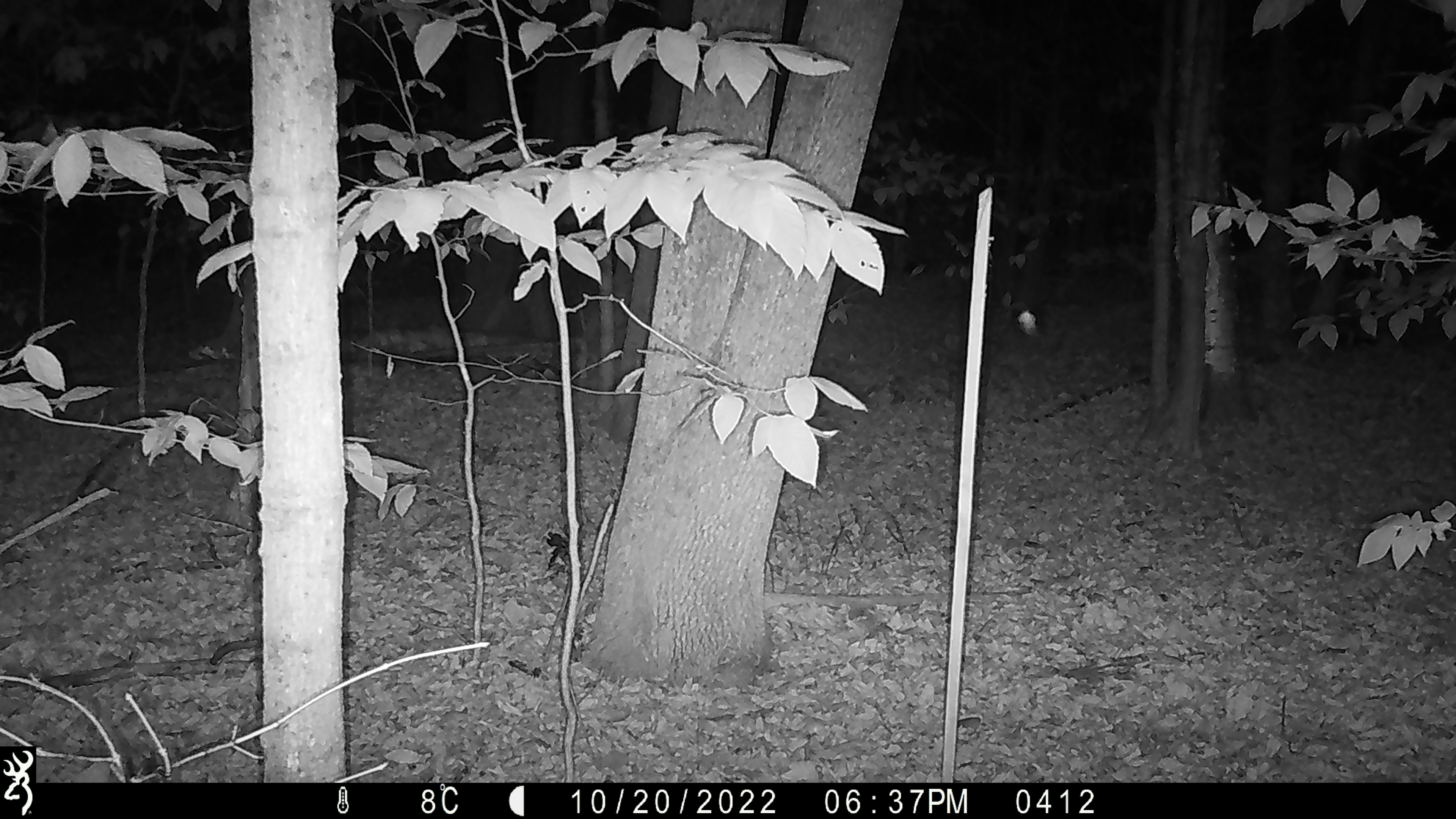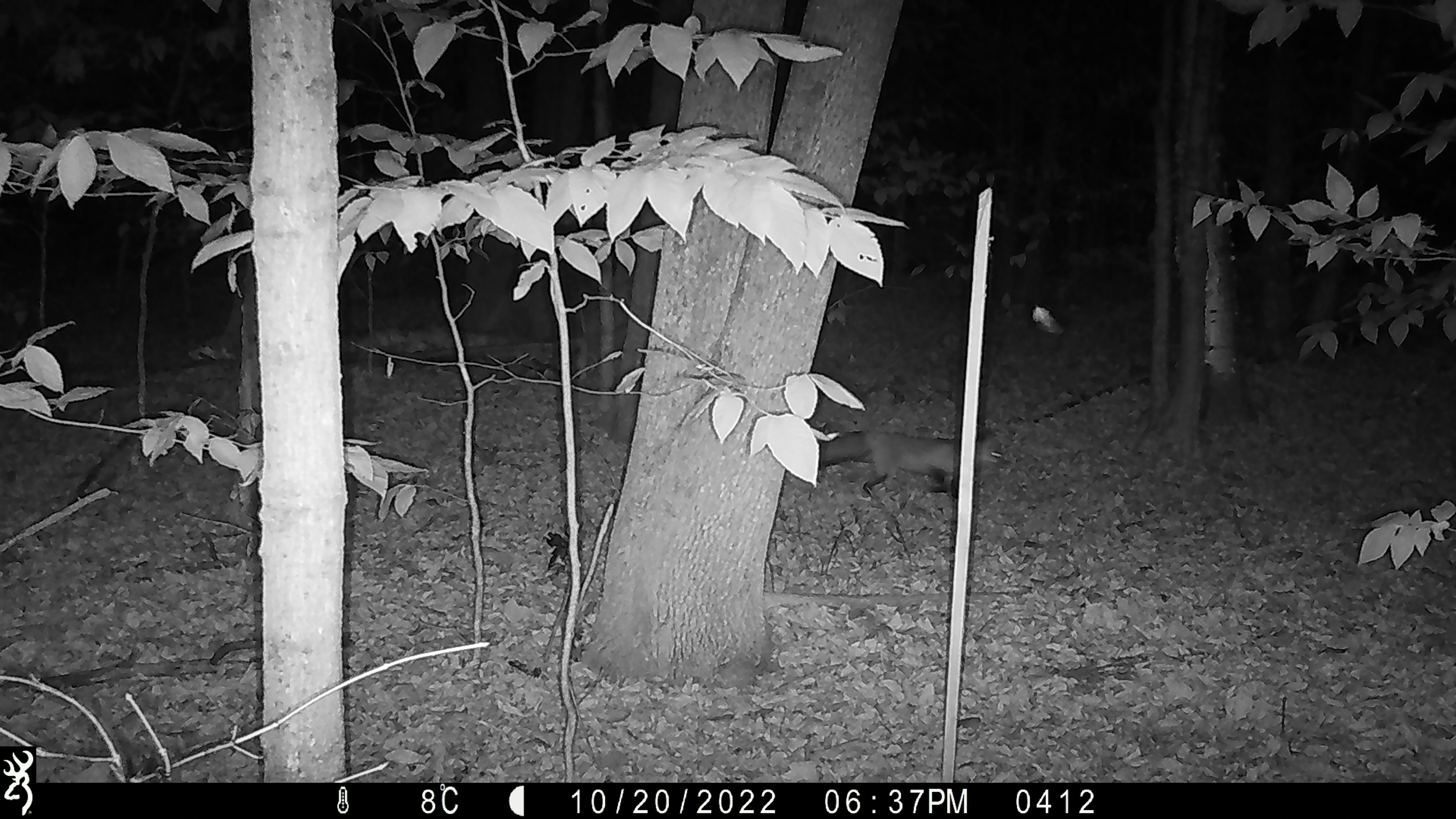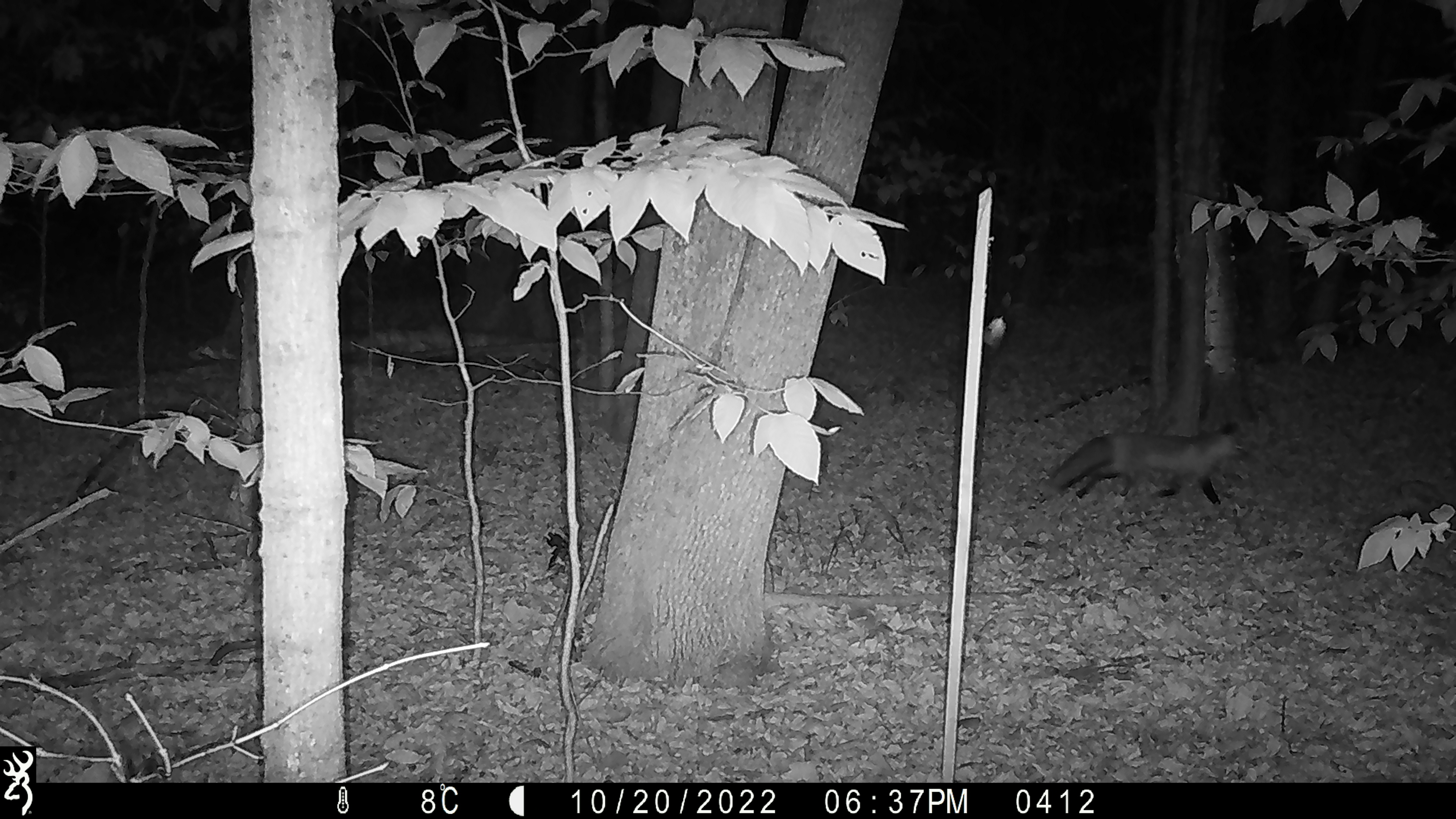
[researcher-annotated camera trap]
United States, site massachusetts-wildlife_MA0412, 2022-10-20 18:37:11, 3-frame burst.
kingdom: Animalia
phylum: Chordata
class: Mammalia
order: Carnivora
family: Canidae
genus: Vulpes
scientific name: Vulpes vulpes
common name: red fox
Red fox (Vulpes vulpes).